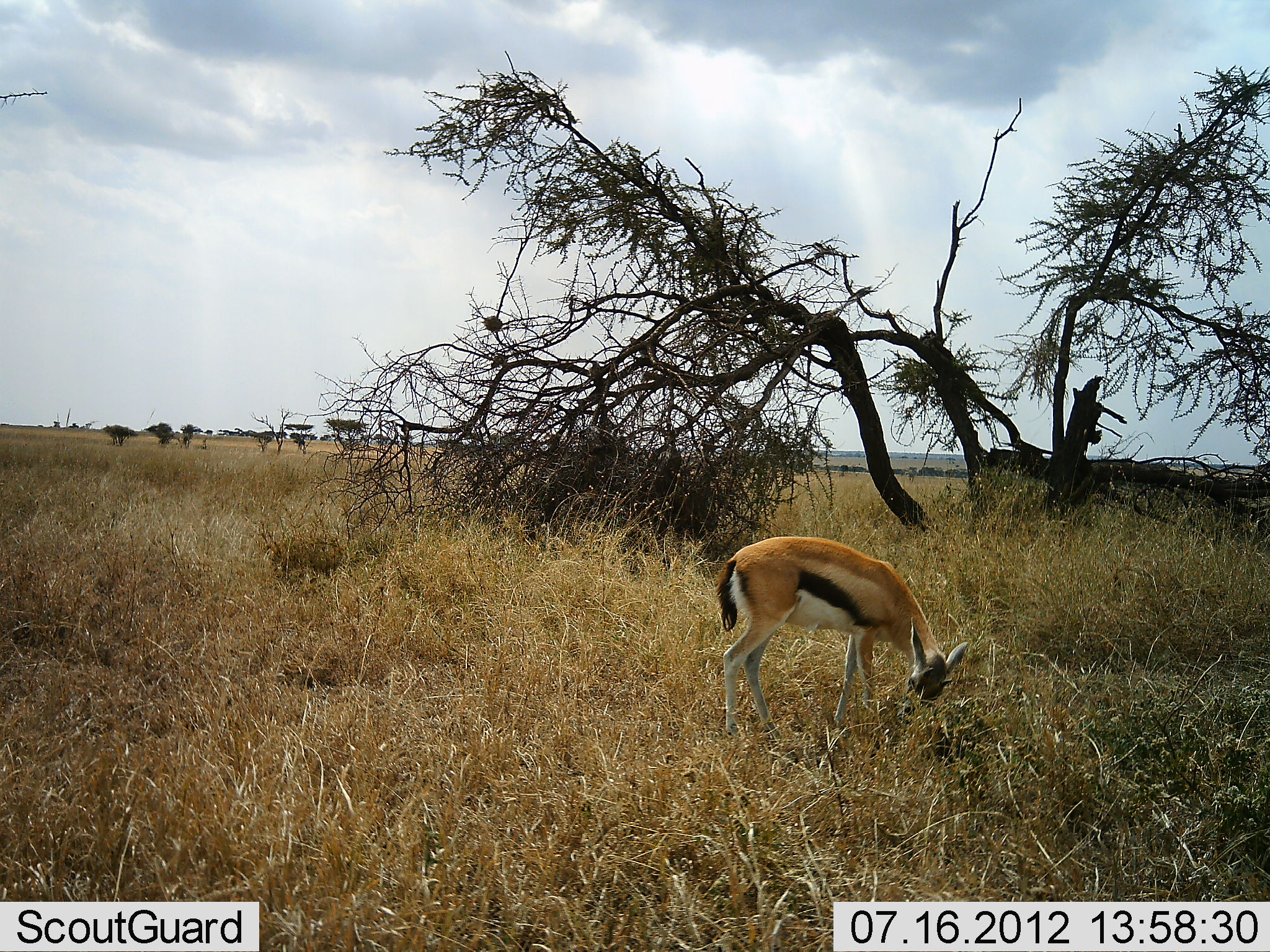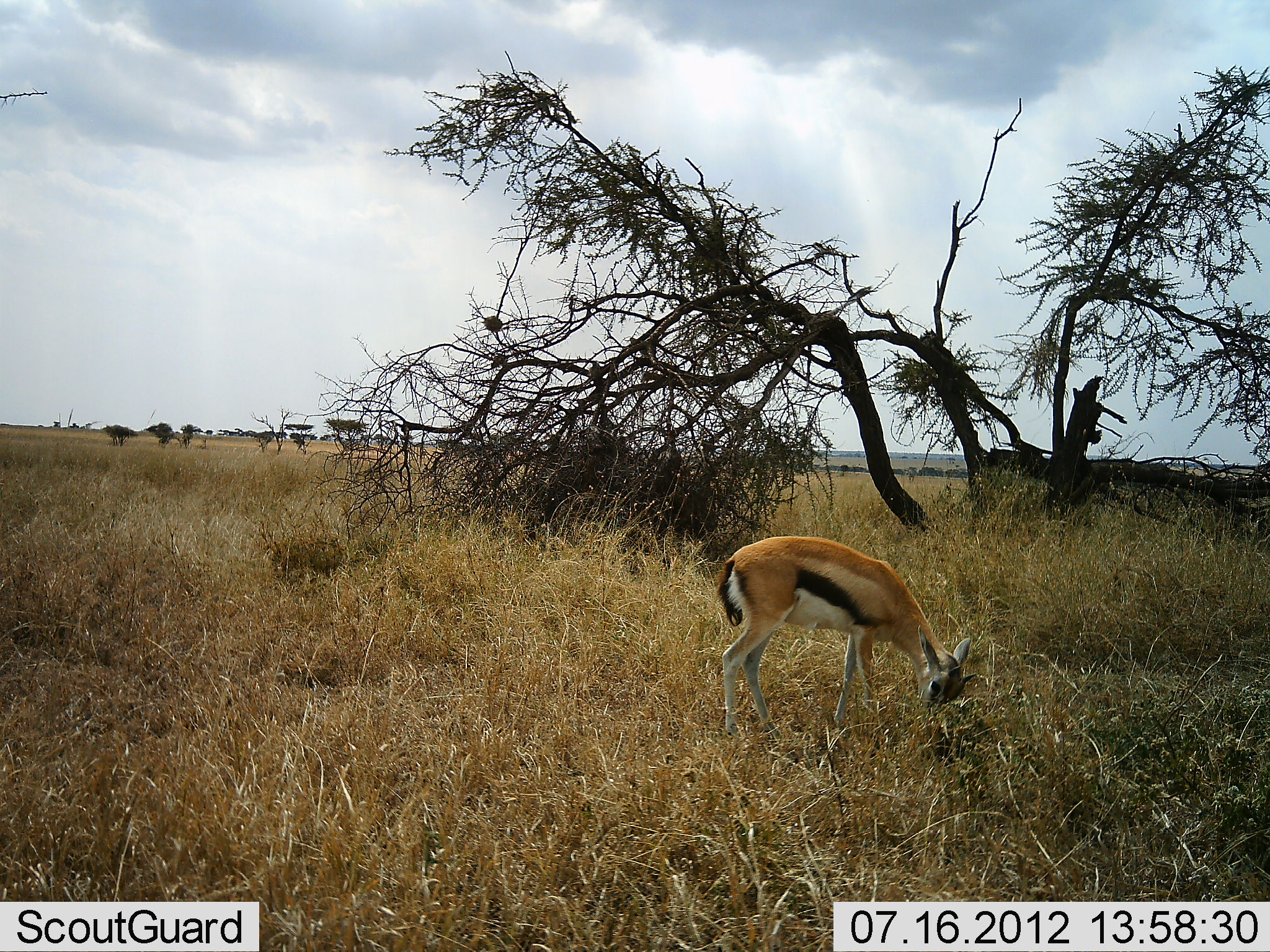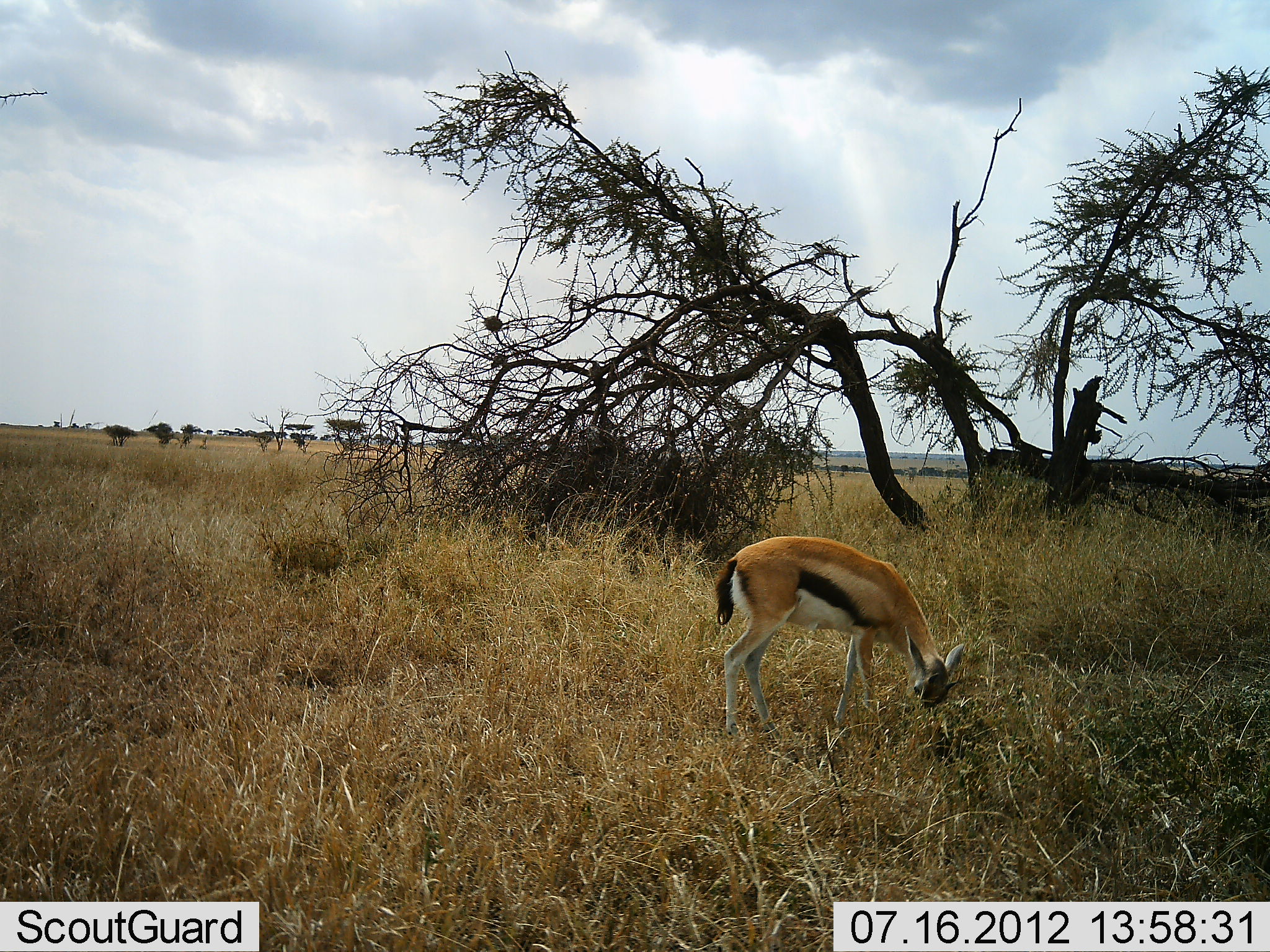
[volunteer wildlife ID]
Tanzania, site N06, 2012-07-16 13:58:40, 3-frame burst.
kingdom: Animalia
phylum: Chordata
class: Mammalia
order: Artiodactyla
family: Bovidae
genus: Eudorcas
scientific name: Eudorcas thomsonii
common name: thomson's gazelle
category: gazellethomsons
Gazellethomsons (thomson's gazelle) (Eudorcas thomsonii), count 1. Behavior (volunteer vote fractions): standing 30%, resting 0%, moving 0%, interacting 0%. Young present (vote fraction): 0%. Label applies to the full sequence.